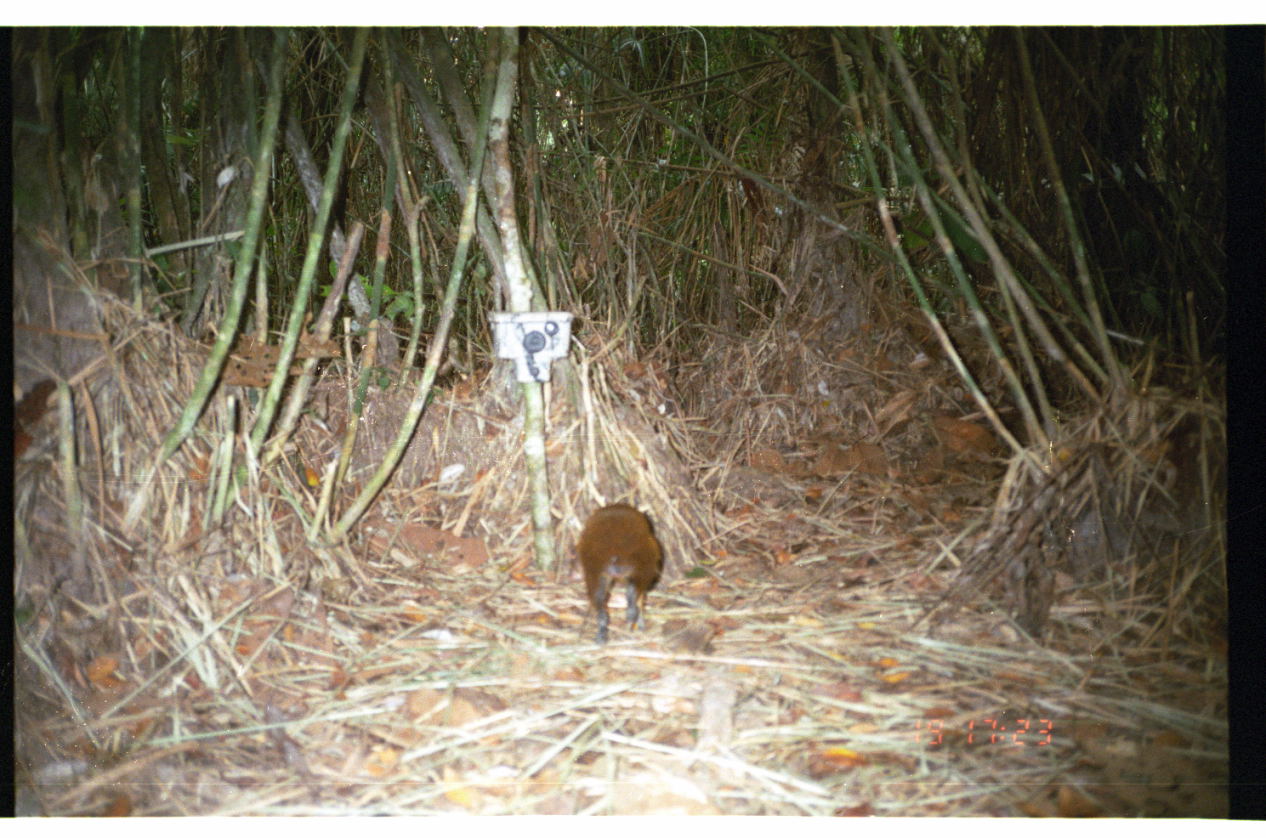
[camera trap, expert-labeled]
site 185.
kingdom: Animalia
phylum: Chordata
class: Mammalia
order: Rodentia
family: Dasyproctidae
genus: Dasyprocta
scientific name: Dasyprocta punctata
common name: central american agouti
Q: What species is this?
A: Dasyprocta punctata (central american agouti).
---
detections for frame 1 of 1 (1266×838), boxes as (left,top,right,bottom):
dasyprocta punctata: (578,500,668,646)